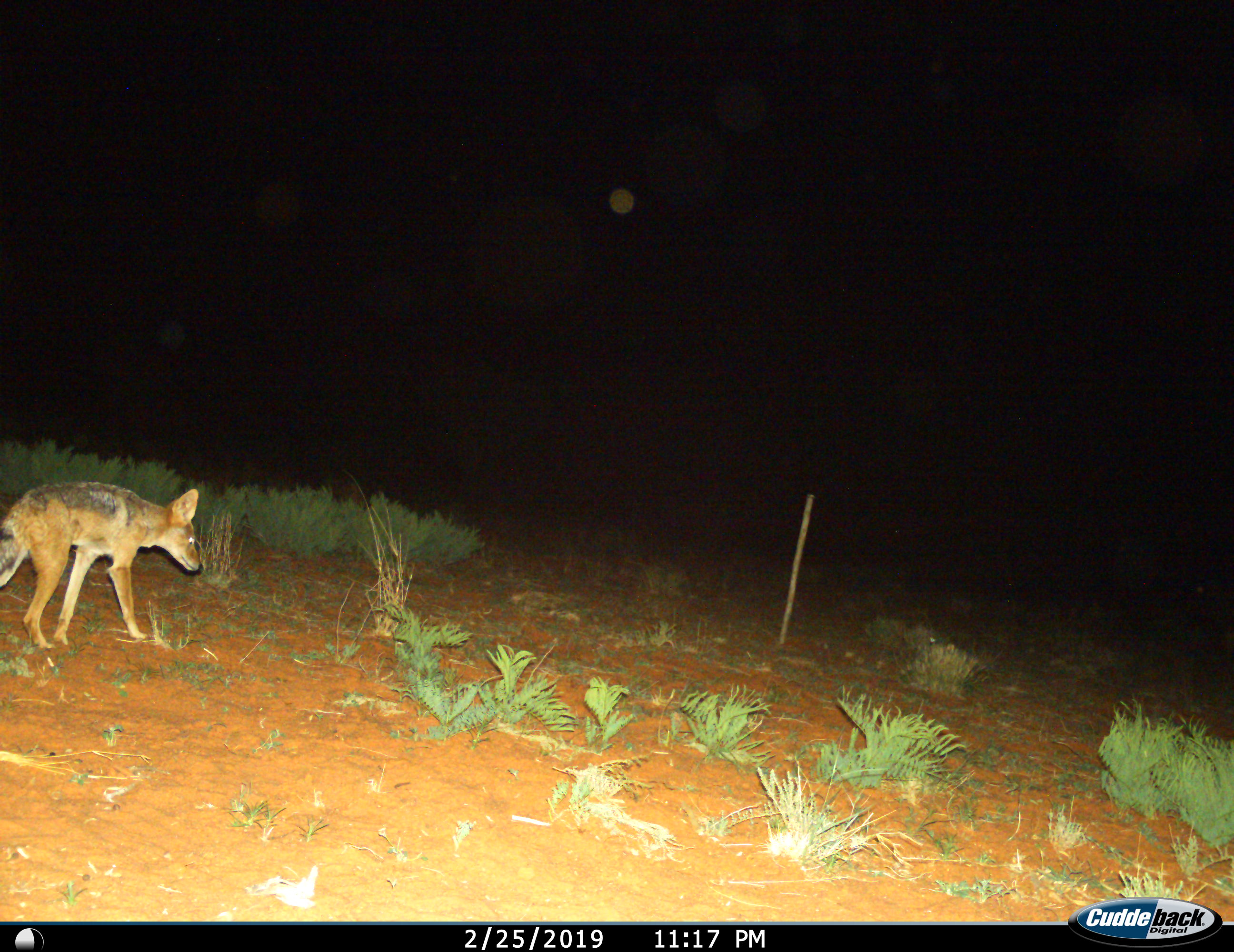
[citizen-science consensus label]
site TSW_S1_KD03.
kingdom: Animalia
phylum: Chordata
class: Mammalia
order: Carnivora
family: Canidae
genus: Lupulella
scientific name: Lupulella mesomelas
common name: black-backed jackal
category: jackalblackbacked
Jackalblackbacked (black-backed jackal) (Lupulella mesomelas), count 1. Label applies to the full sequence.